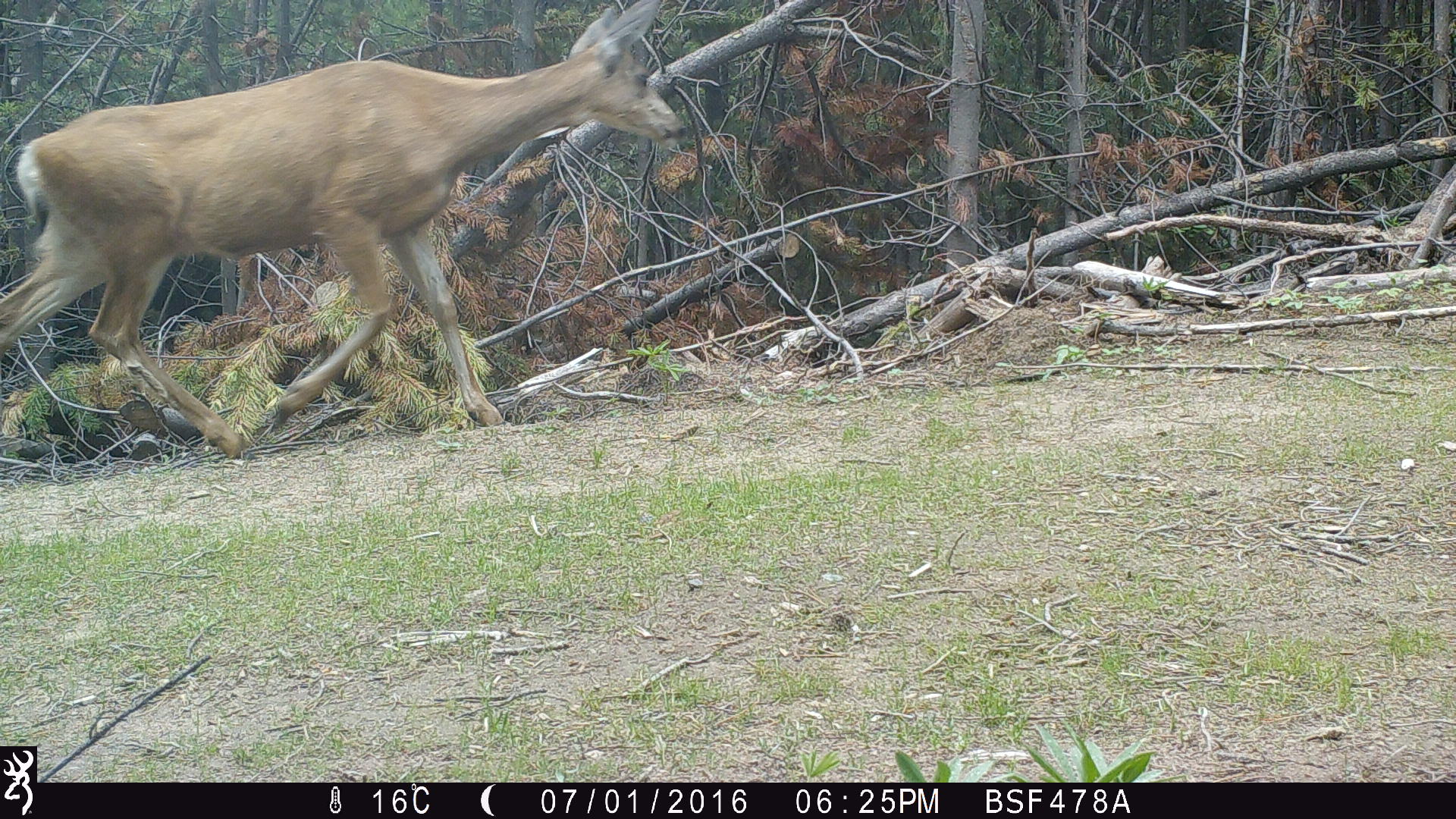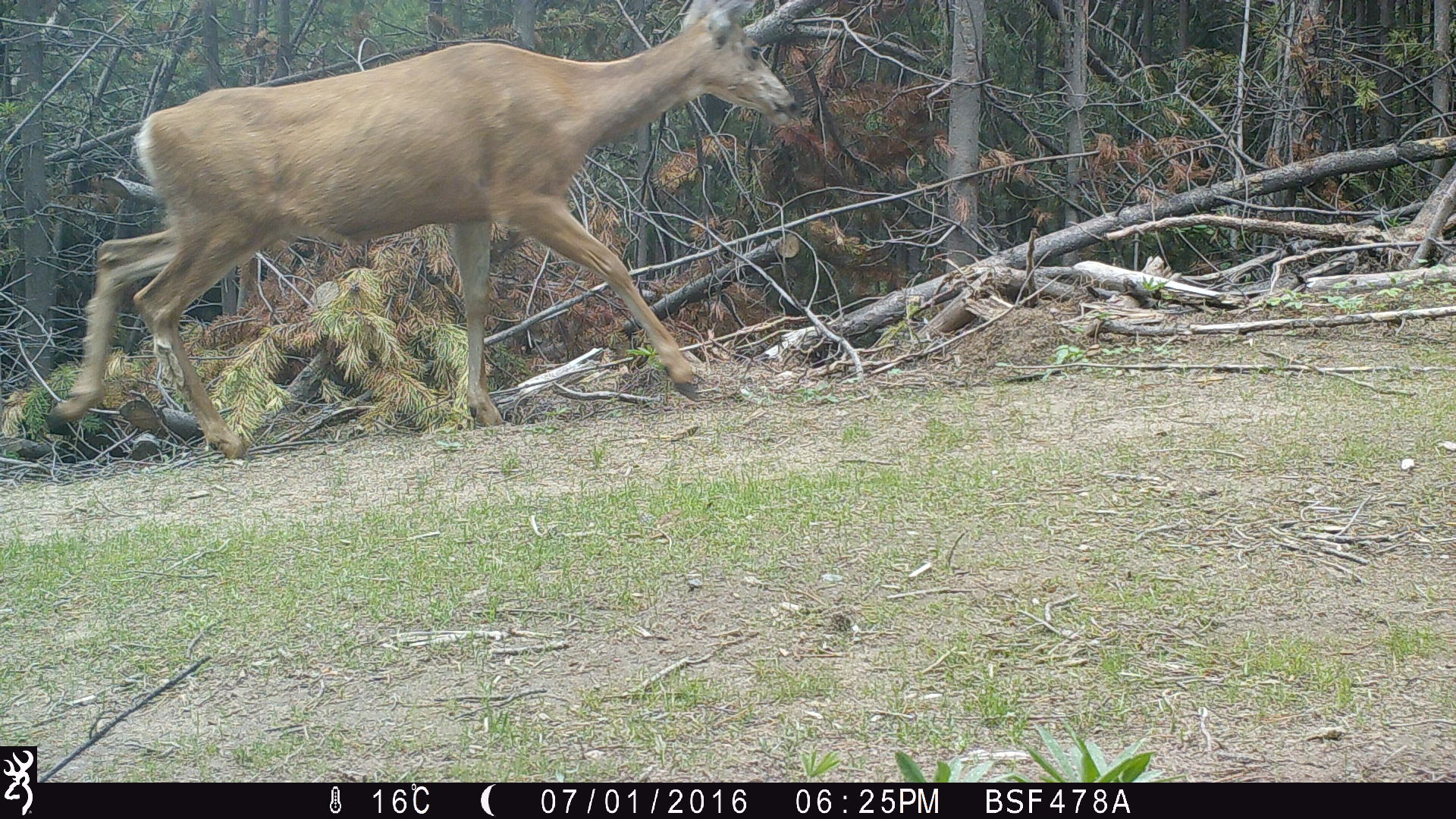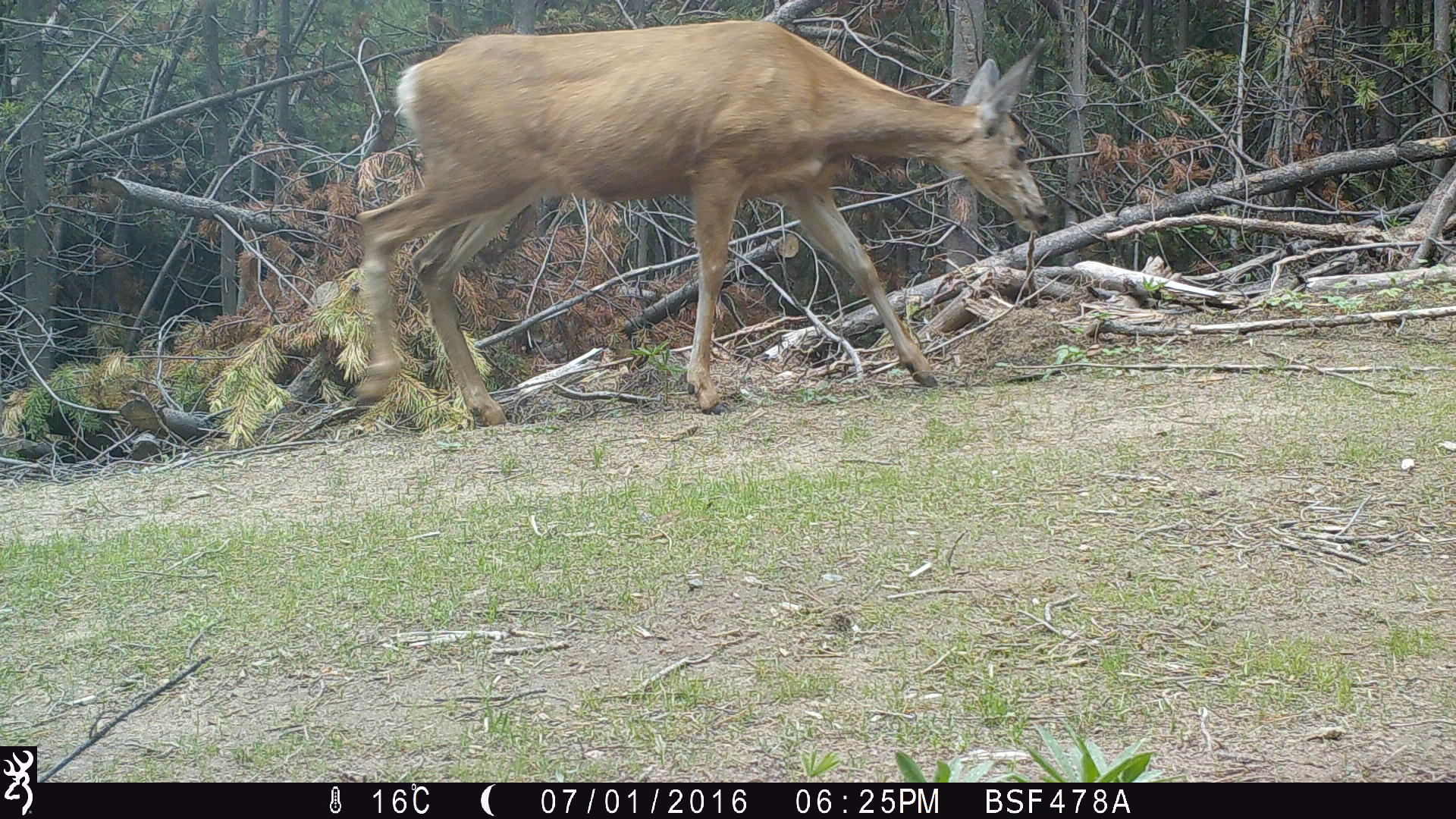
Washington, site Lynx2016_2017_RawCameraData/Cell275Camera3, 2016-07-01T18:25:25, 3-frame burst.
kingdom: Animalia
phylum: Chordata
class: Mammalia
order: Artiodactyla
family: Cervidae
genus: Odocoileus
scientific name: Odocoileus hemionus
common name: mule deer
Odocoileus hemionus (mule deer). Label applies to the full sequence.